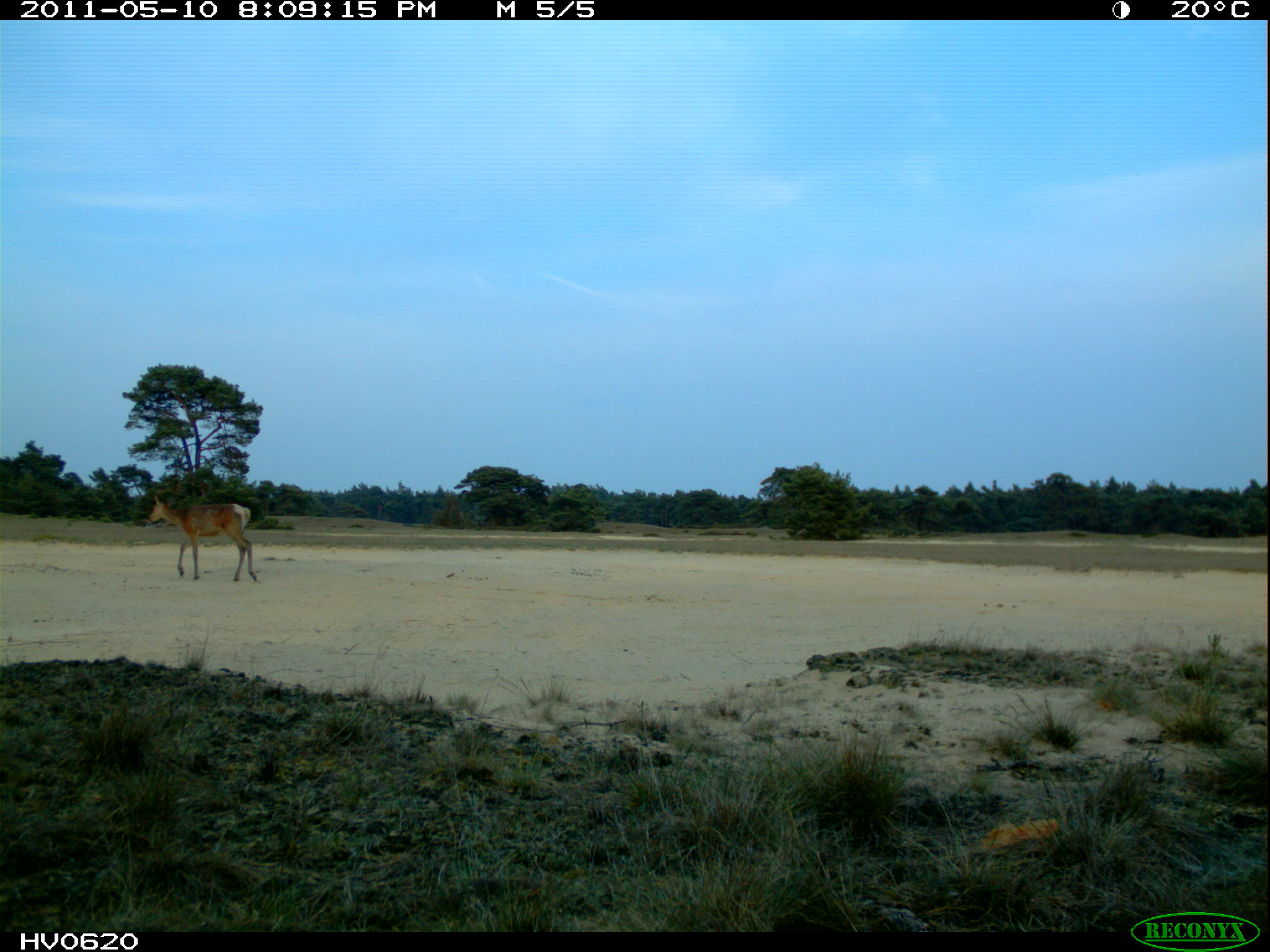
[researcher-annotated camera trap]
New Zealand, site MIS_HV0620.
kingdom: Animalia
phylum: Chordata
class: Mammalia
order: Artiodactyla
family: Cervidae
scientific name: Cervidae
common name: deer